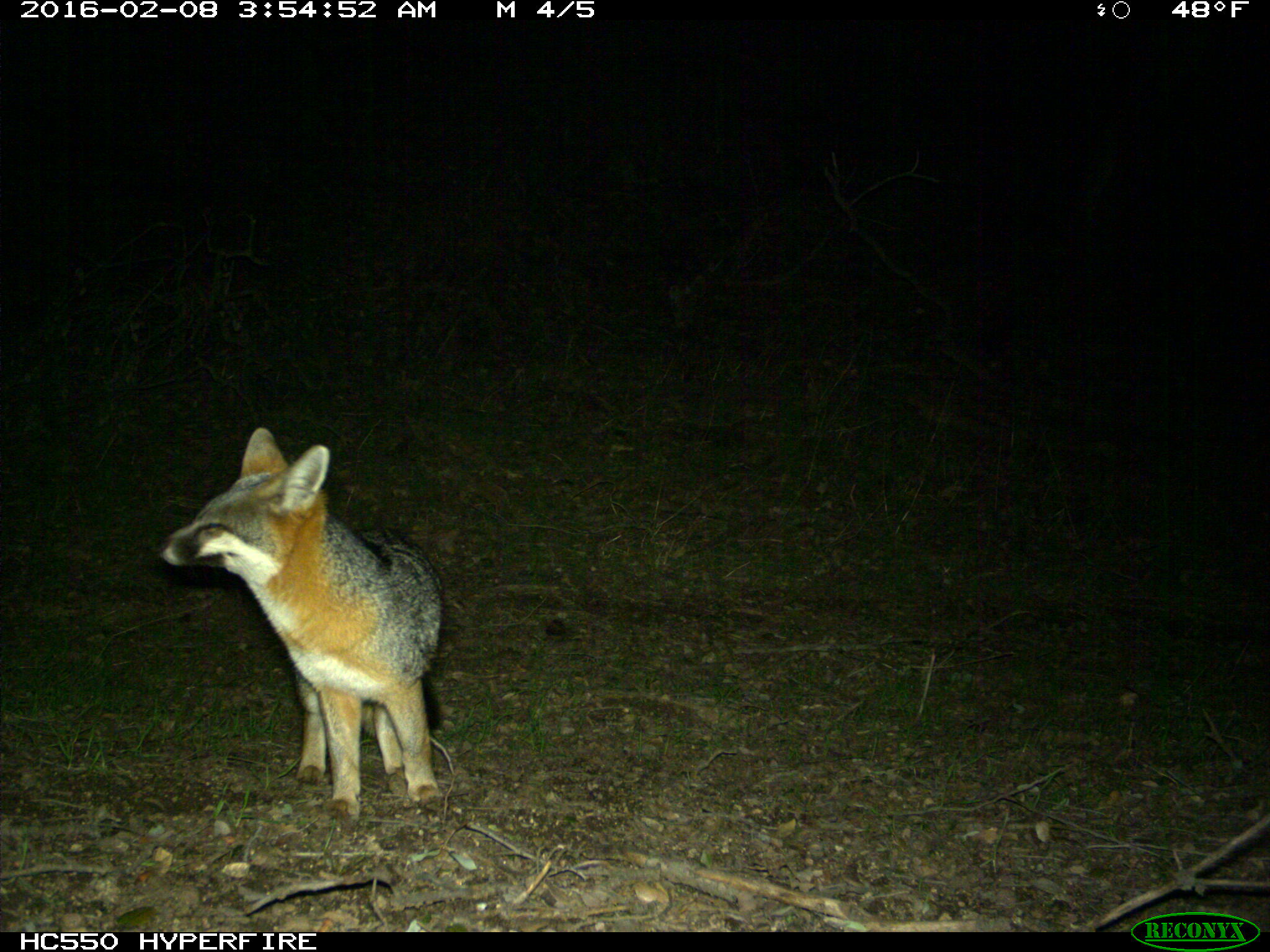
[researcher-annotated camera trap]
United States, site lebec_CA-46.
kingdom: Animalia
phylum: Chordata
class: Mammalia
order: Carnivora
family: Canidae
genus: Urocyon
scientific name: Urocyon cinereoargenteus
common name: gray fox